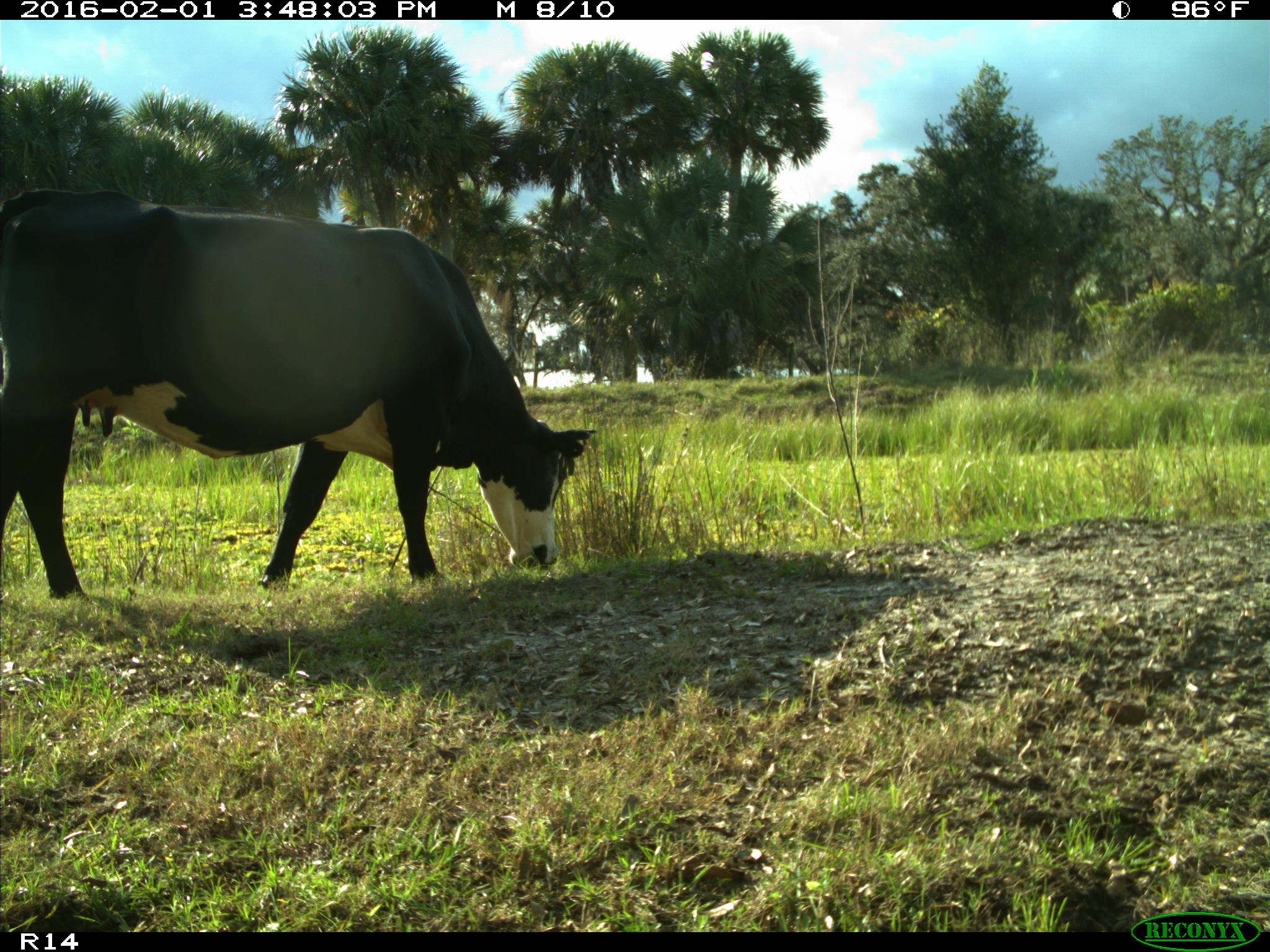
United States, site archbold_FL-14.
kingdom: Animalia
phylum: Chordata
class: Mammalia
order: Artiodactyla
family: Bovidae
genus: Bos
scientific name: Bos taurus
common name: domestic cow